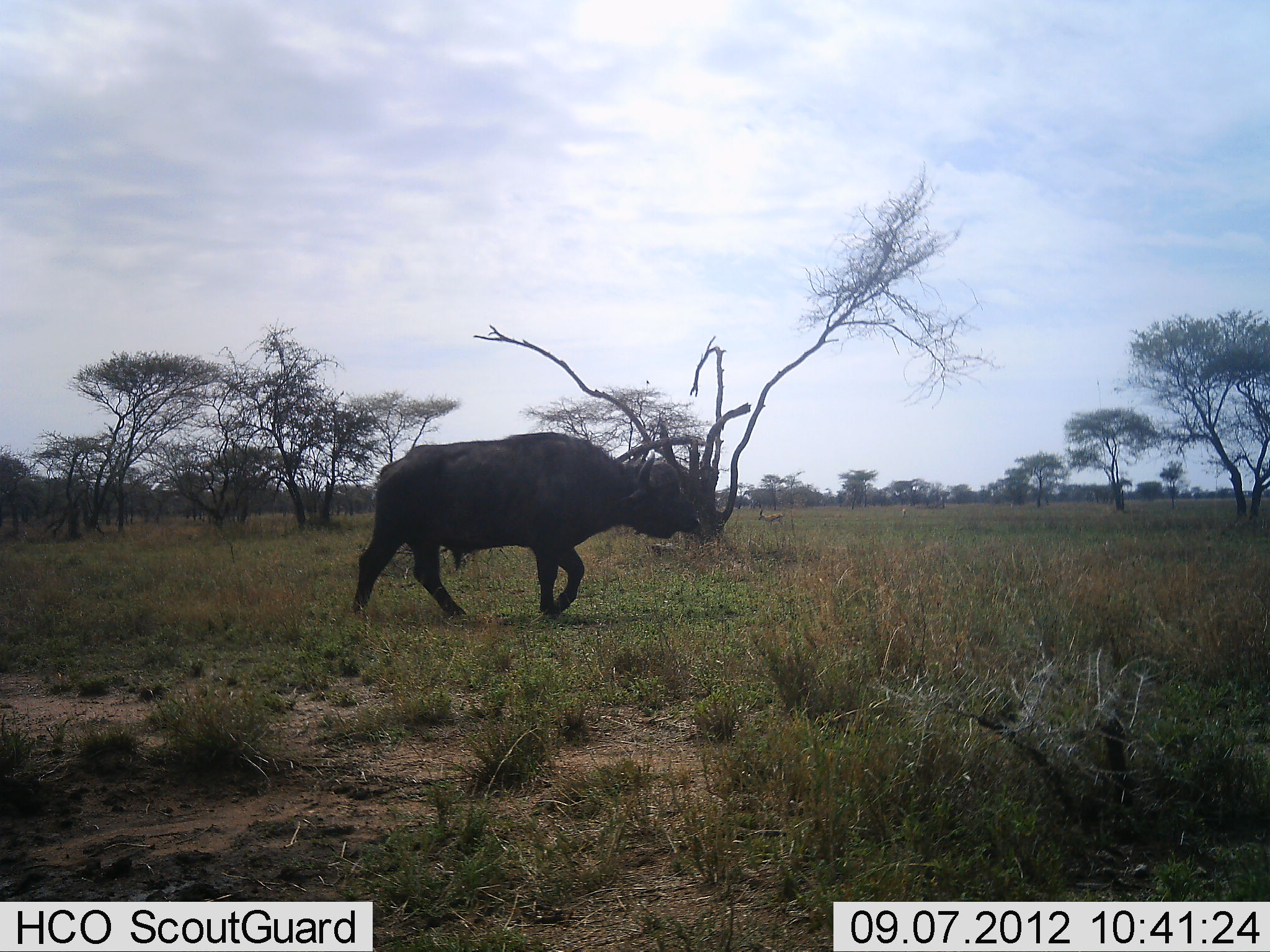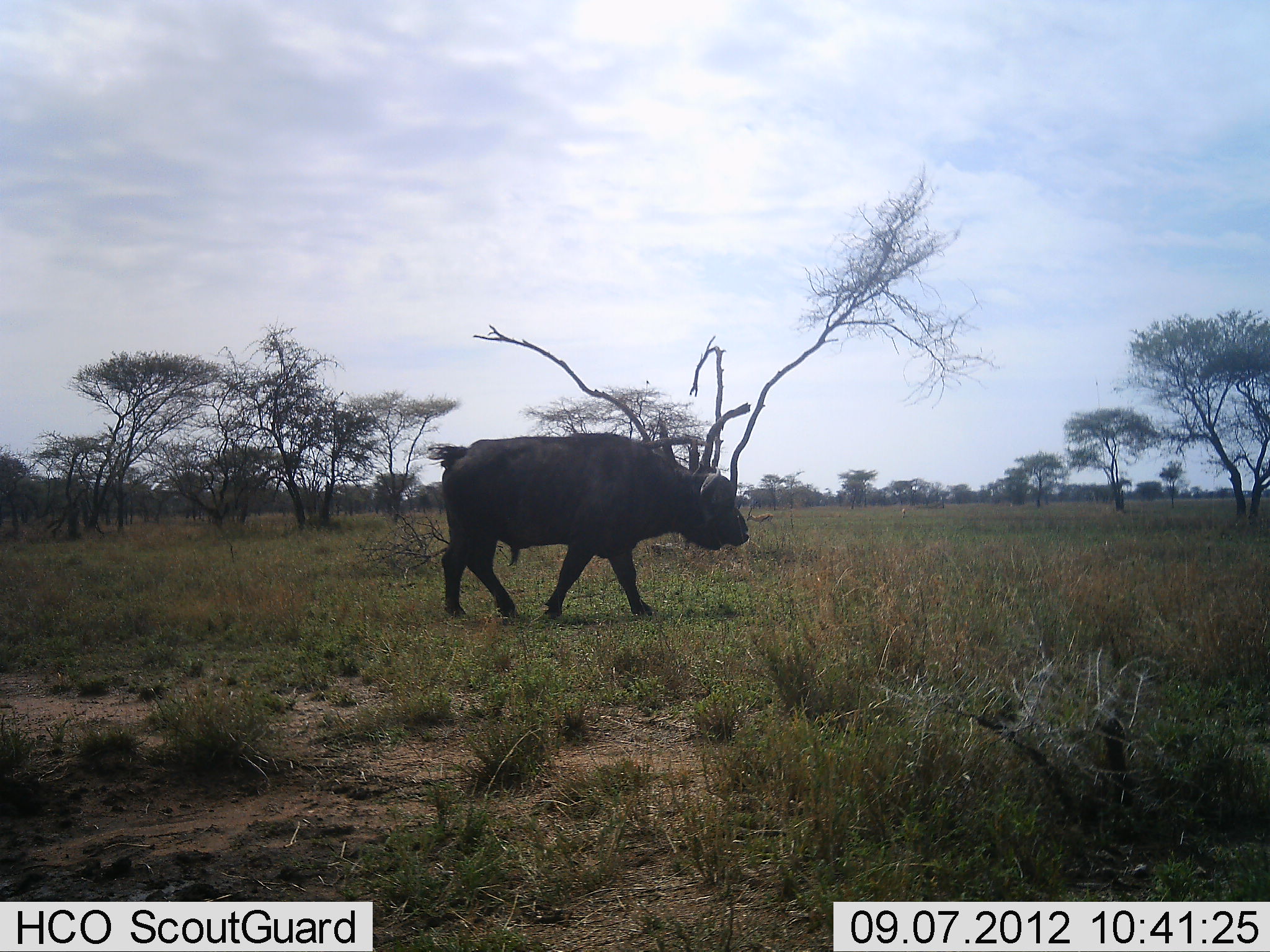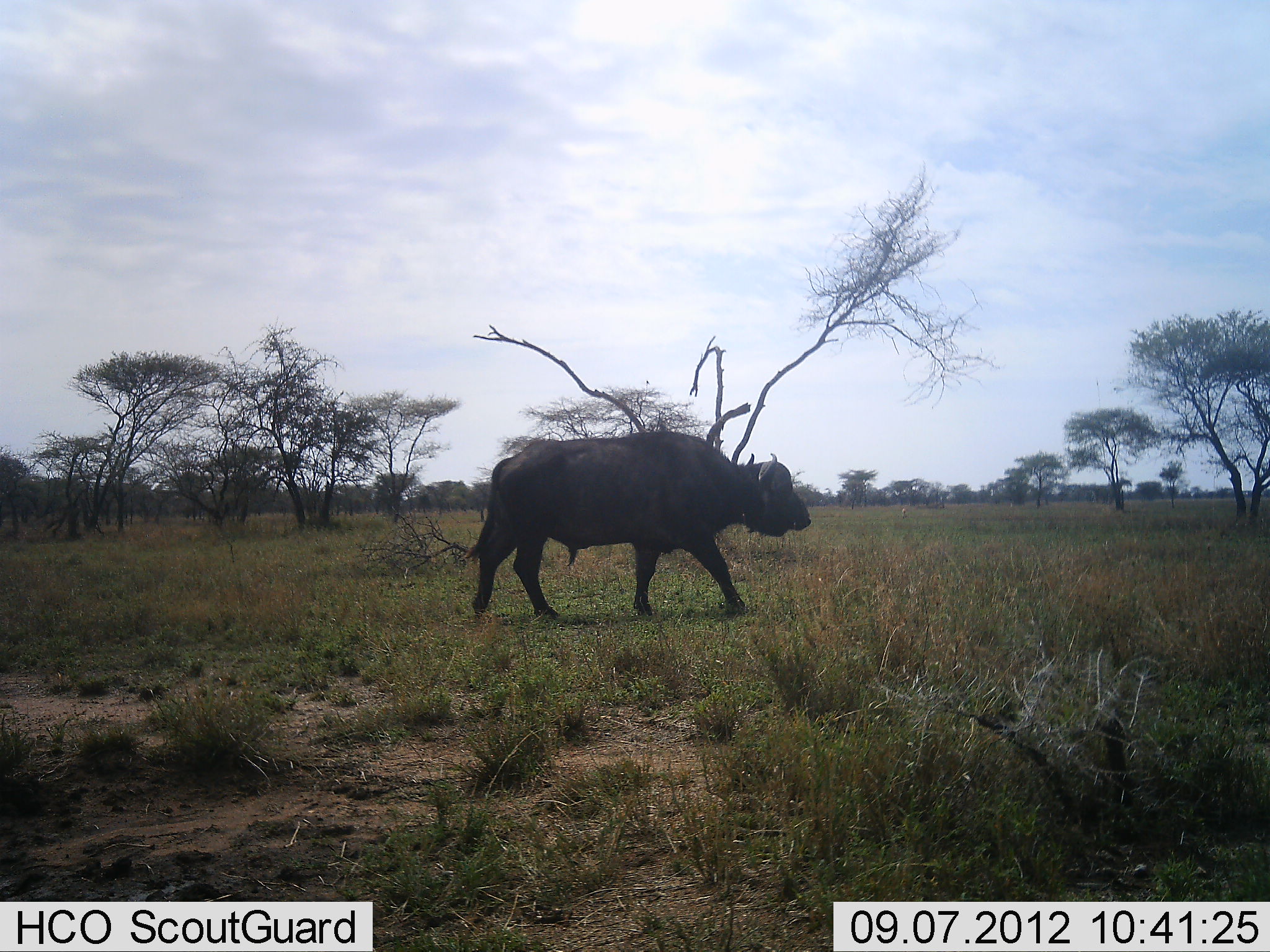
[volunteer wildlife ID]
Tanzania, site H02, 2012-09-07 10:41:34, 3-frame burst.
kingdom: Animalia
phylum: Chordata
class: Mammalia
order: Artiodactyla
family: Bovidae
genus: Syncerus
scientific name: Syncerus caffer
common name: cape buffalo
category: buffalo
Buffalo (cape buffalo) (Syncerus caffer), count 1. Behavior (volunteer vote fractions): standing 0%, resting 0%, moving 100%, interacting 0%. Young present (vote fraction): 0%. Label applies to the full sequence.